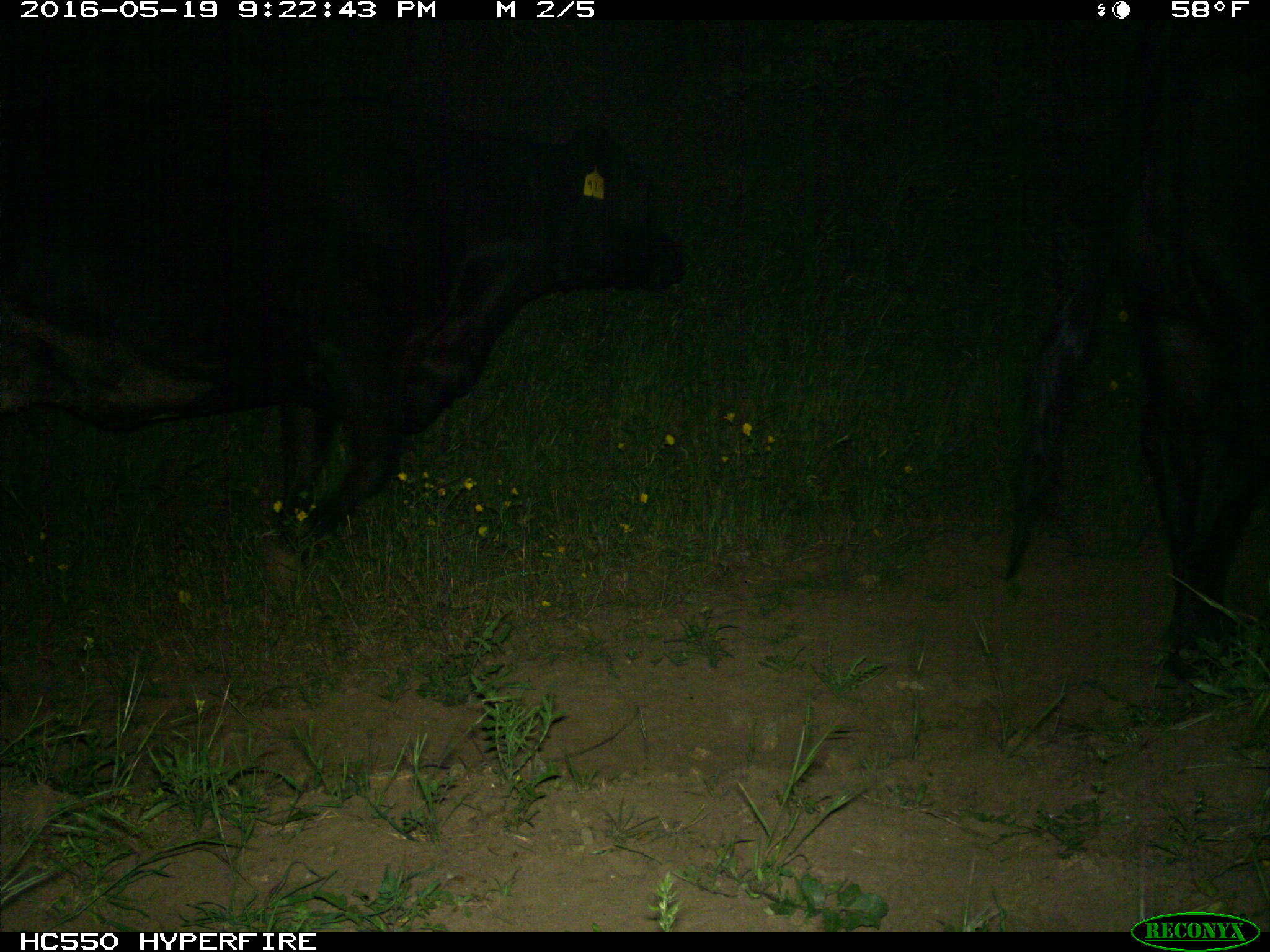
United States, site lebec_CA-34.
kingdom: Animalia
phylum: Chordata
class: Mammalia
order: Artiodactyla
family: Bovidae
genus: Bos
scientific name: Bos taurus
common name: domestic cow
Bos taurus (domestic cow).